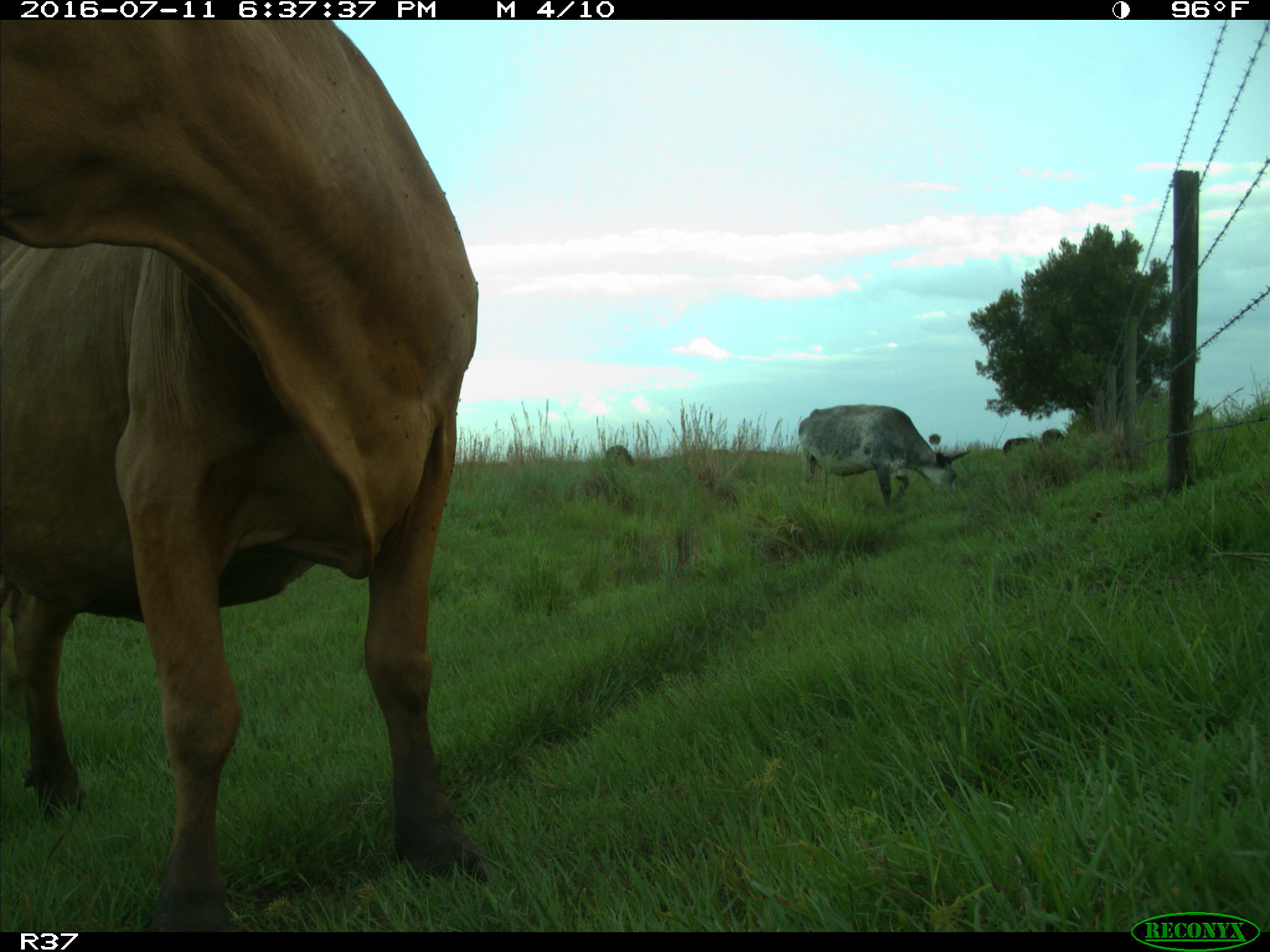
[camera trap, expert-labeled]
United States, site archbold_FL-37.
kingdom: Animalia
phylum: Chordata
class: Mammalia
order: Artiodactyla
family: Bovidae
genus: Bos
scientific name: Bos taurus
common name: domestic cow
Bos taurus (domestic cow).